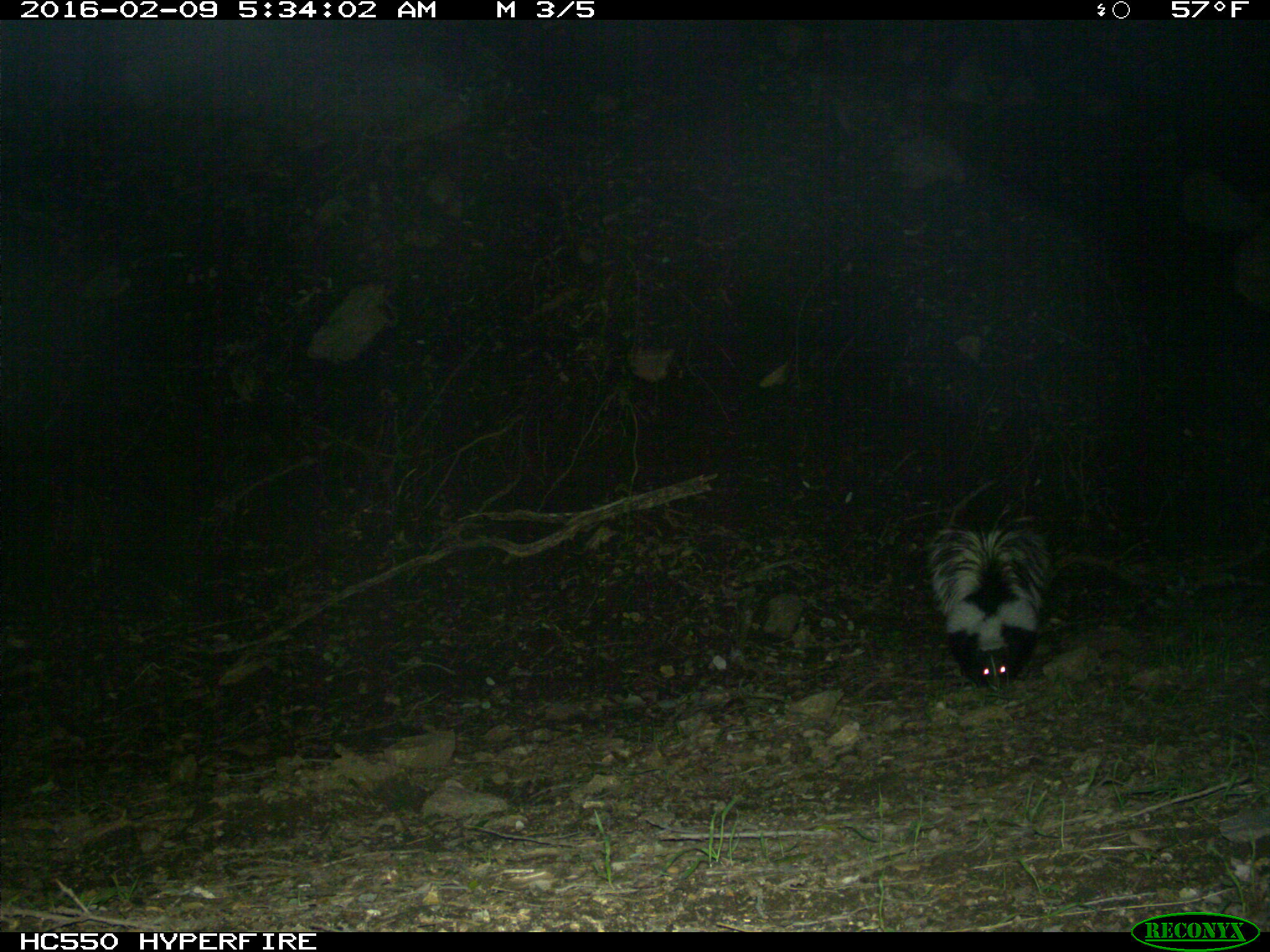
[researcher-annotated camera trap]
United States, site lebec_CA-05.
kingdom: Animalia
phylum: Chordata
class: Mammalia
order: Carnivora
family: Mephitidae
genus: Mephitis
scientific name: Mephitis mephitis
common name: striped skunk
Mephitis mephitis (striped skunk).